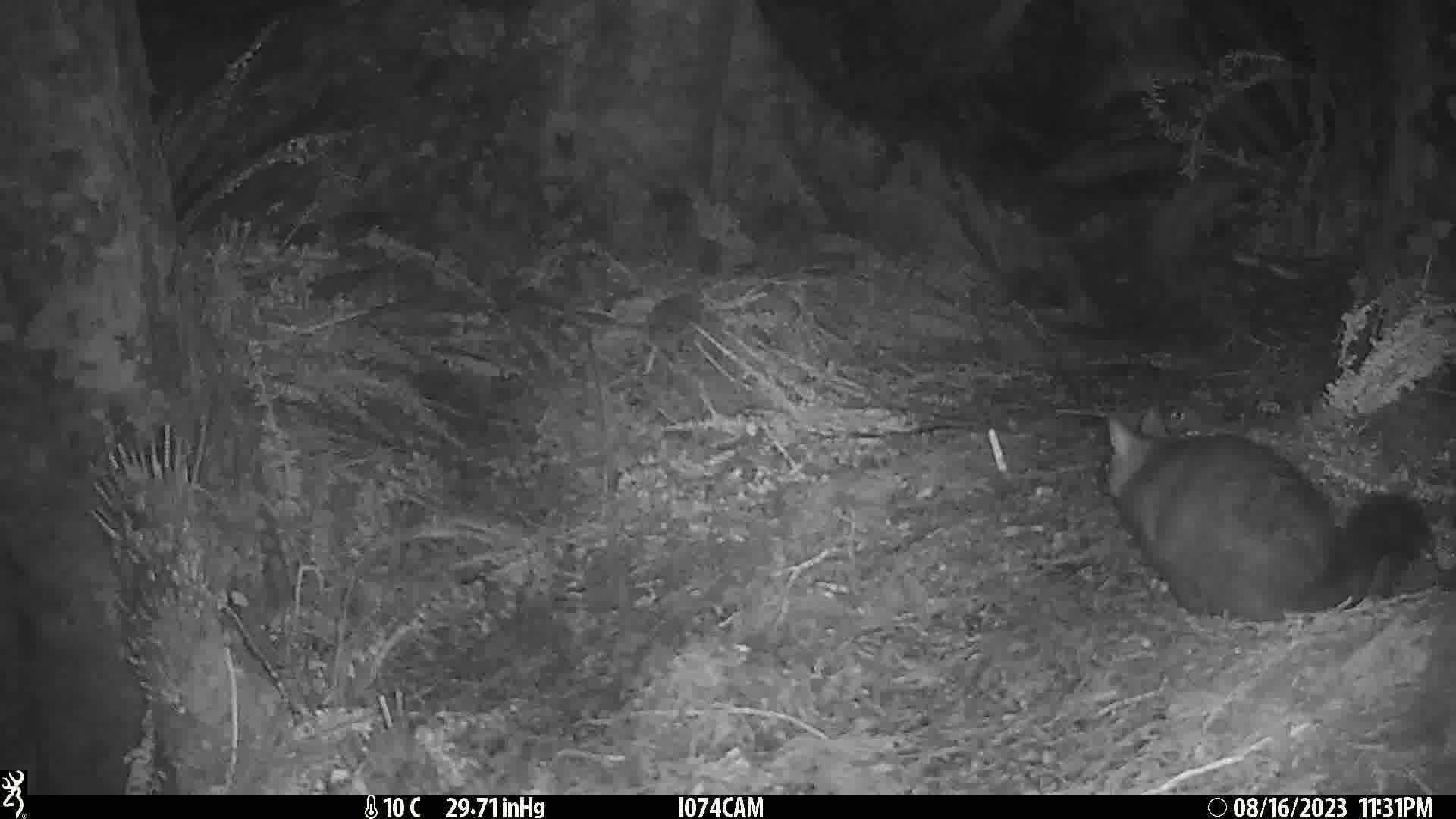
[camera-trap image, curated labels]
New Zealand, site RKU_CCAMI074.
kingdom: Animalia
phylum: Chordata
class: Mammalia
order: Diprotodontia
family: Phalangeridae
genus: Trichosurus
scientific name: Trichosurus vulpecula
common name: common brushtail possum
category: possum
Possum (common brushtail possum) (Trichosurus vulpecula).